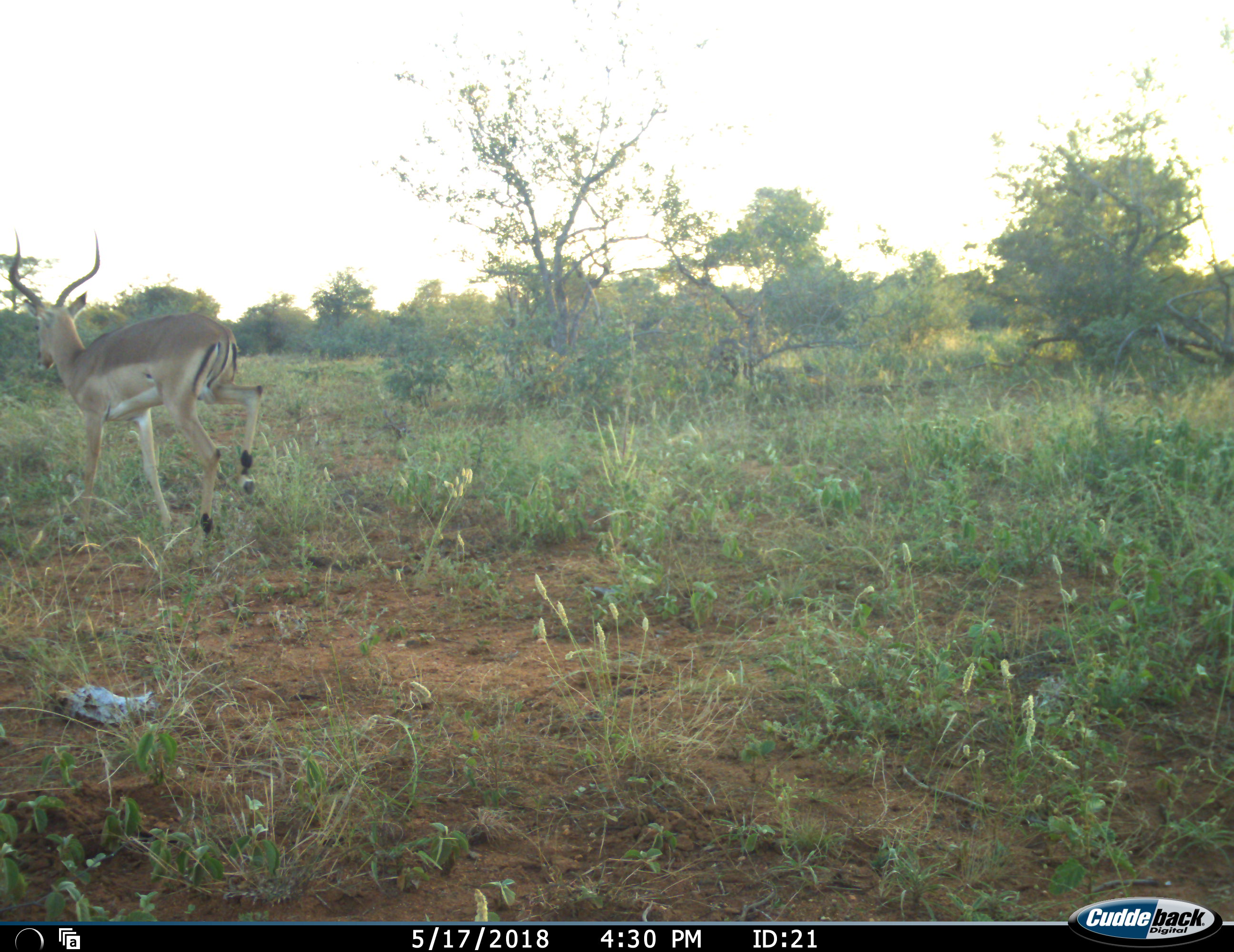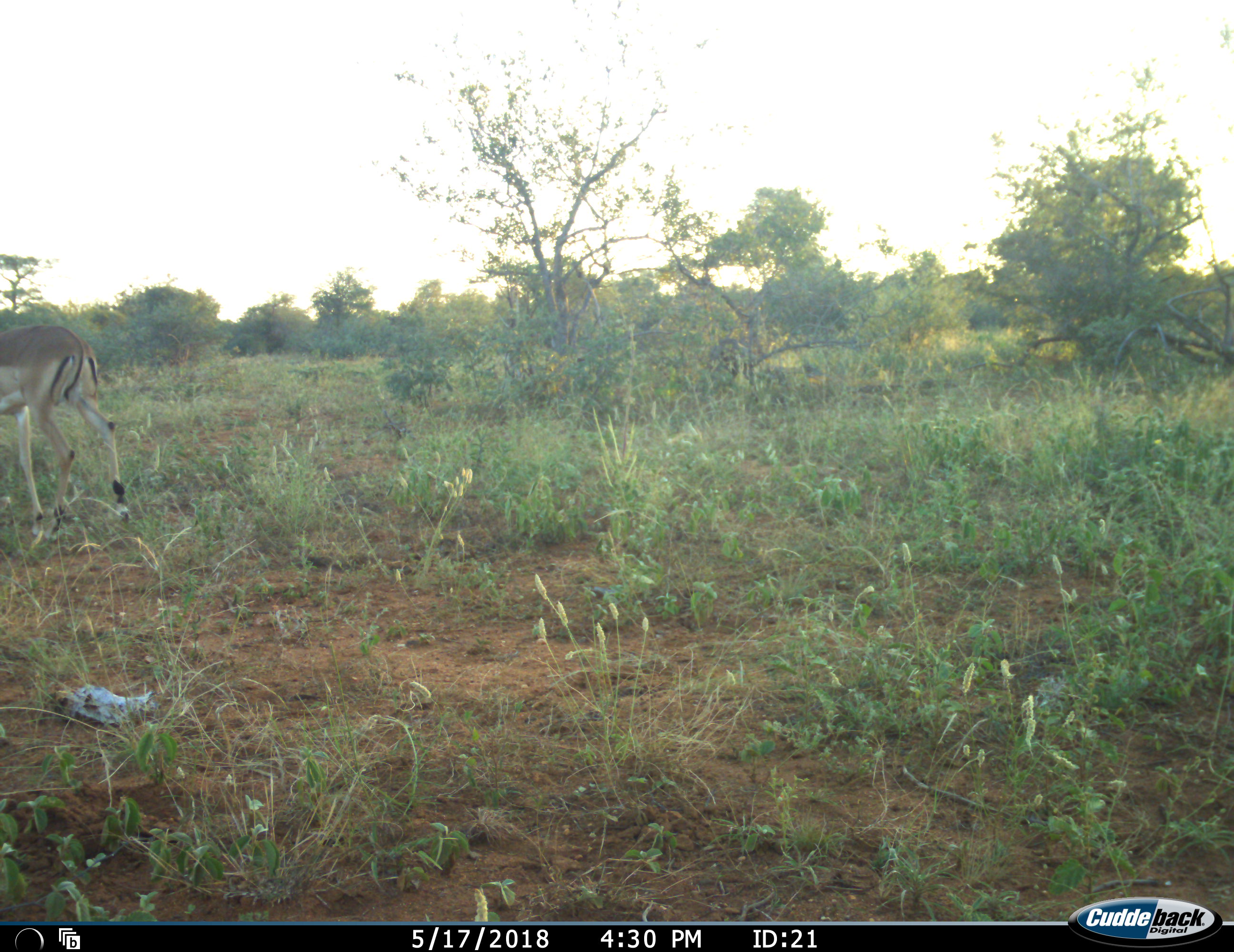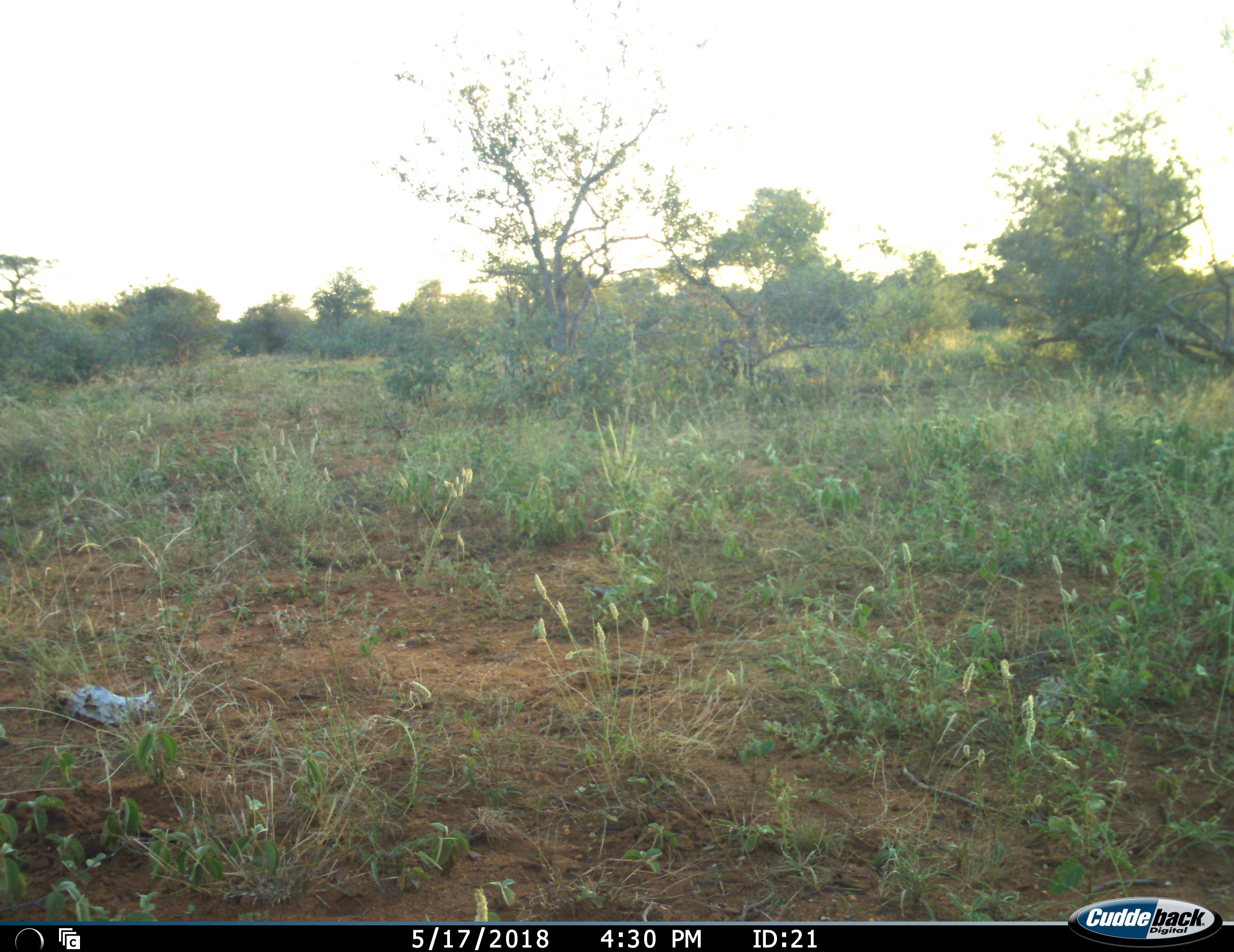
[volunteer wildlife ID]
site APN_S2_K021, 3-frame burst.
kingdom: Animalia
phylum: Chordata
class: Mammalia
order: Artiodactyla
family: Bovidae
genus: Aepyceros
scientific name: Aepyceros melampus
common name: impala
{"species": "impala (Aepyceros melampus)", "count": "1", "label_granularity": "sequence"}